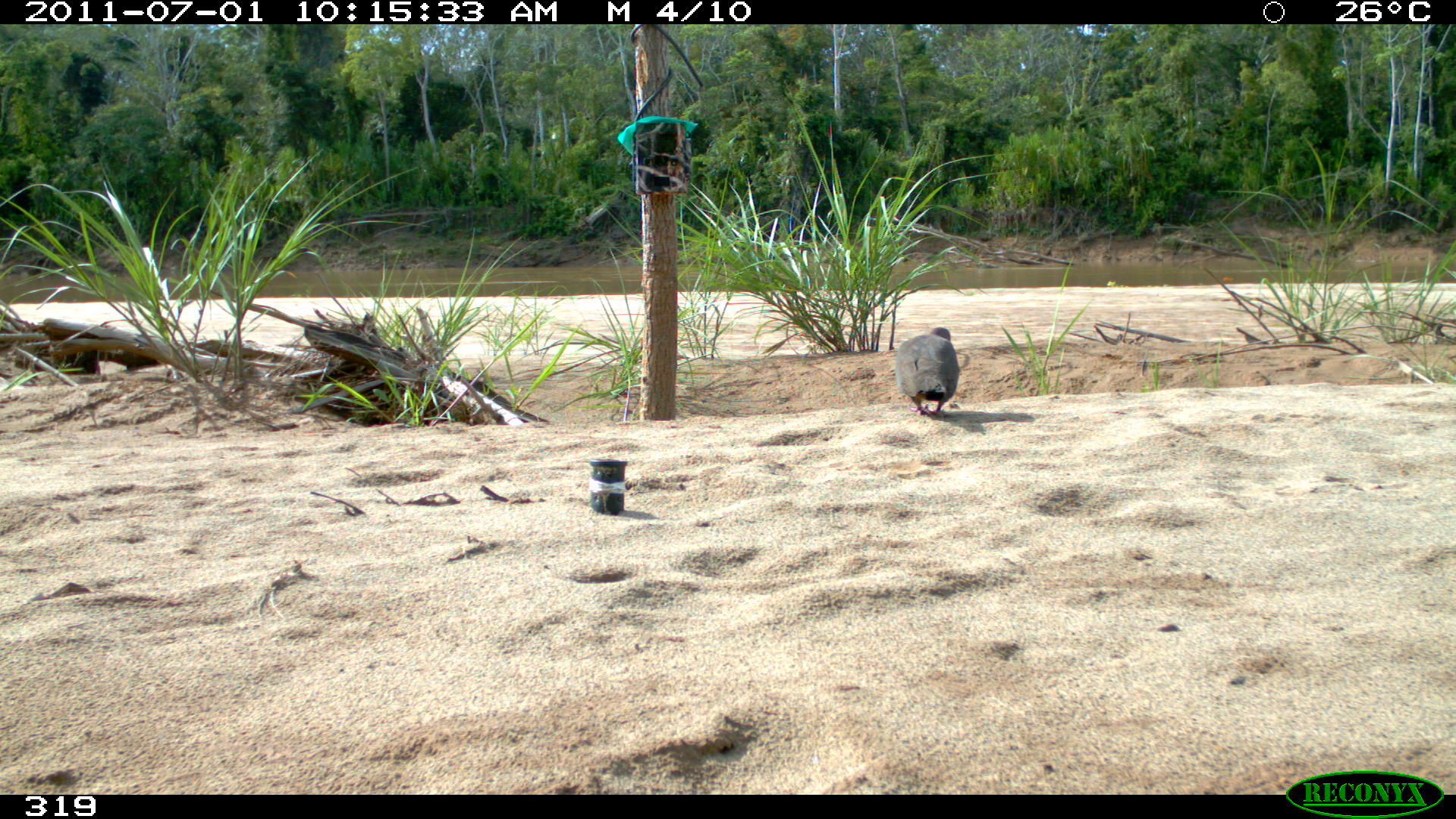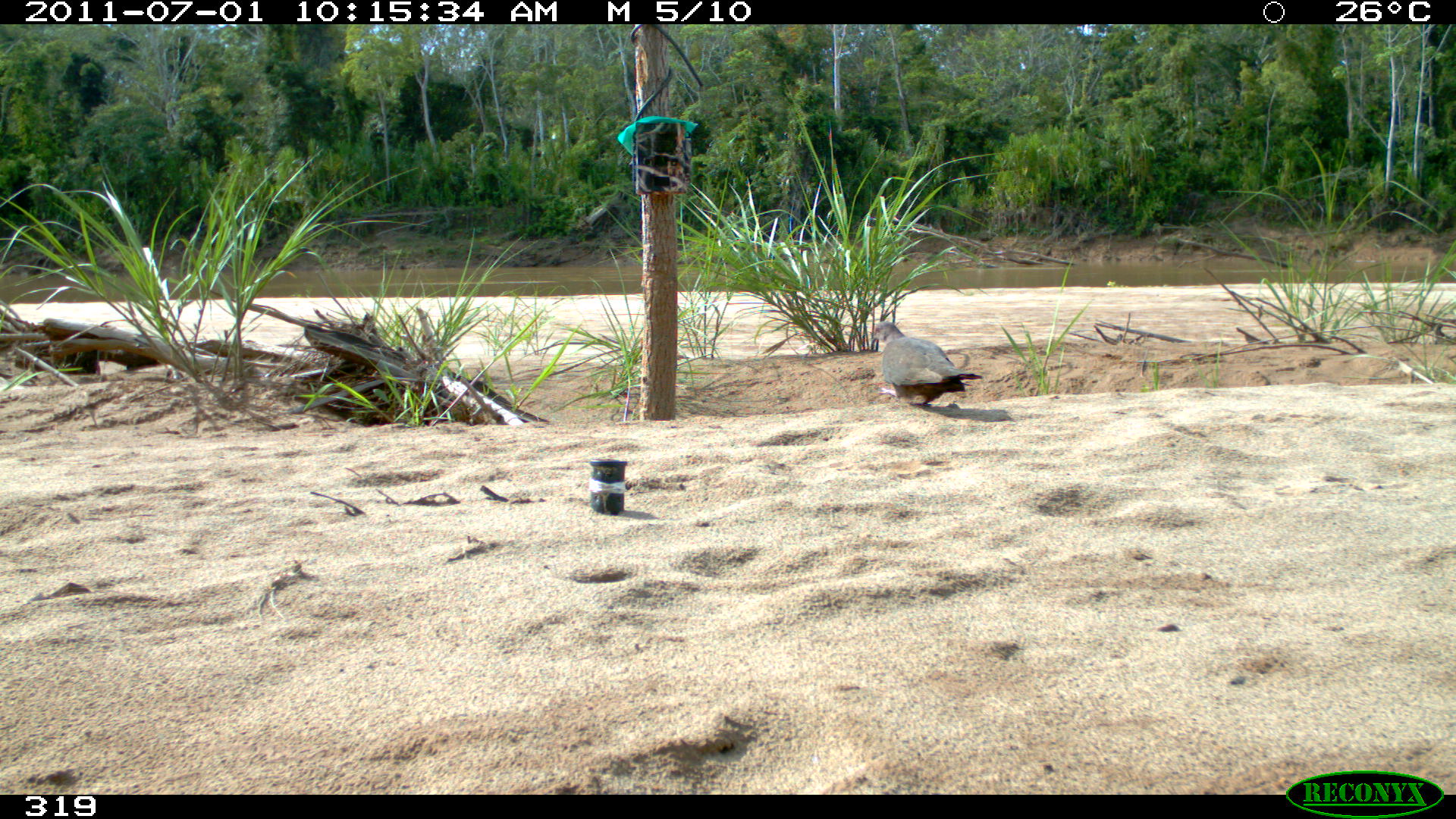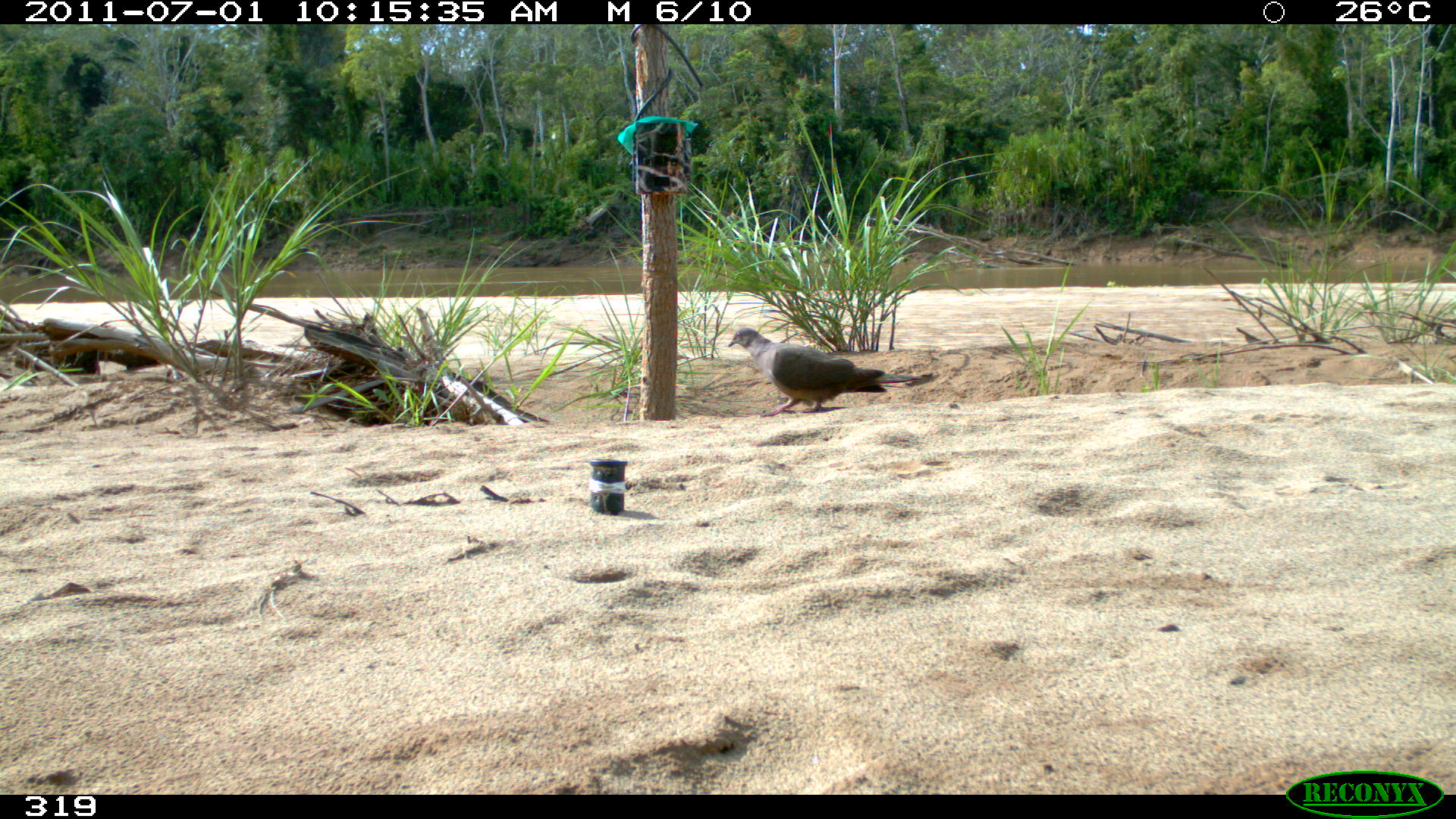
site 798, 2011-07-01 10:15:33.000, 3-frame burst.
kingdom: Animalia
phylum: Chordata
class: Aves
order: Columbiformes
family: Columbidae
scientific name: Columbidae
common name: dove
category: paloma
Paloma (dove) (Columbidae).